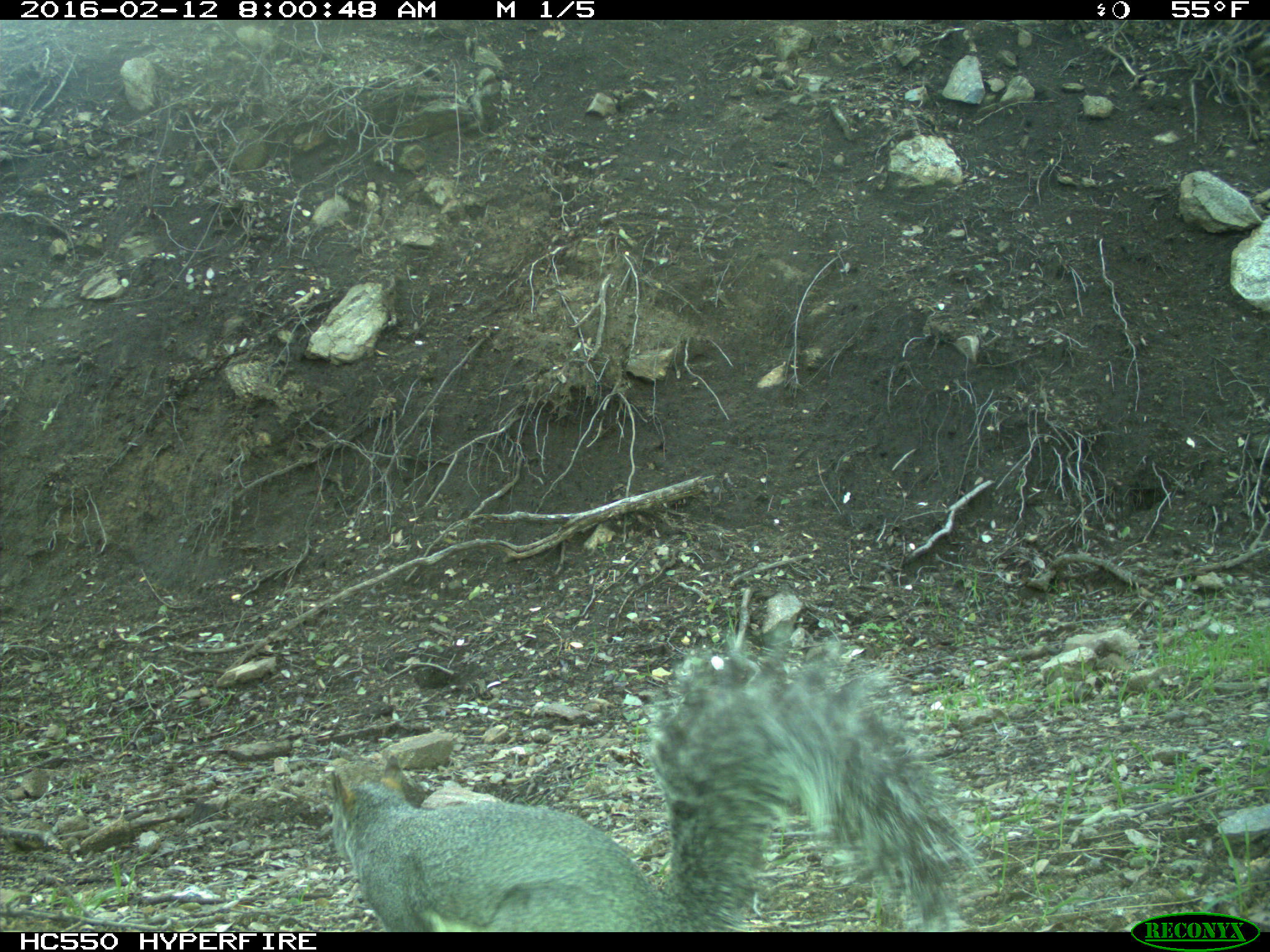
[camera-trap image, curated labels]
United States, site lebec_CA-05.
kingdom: Animalia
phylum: Chordata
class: Mammalia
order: Rodentia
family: Sciuridae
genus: Sciurus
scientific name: Sciurus carolinensis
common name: eastern gray squirrel